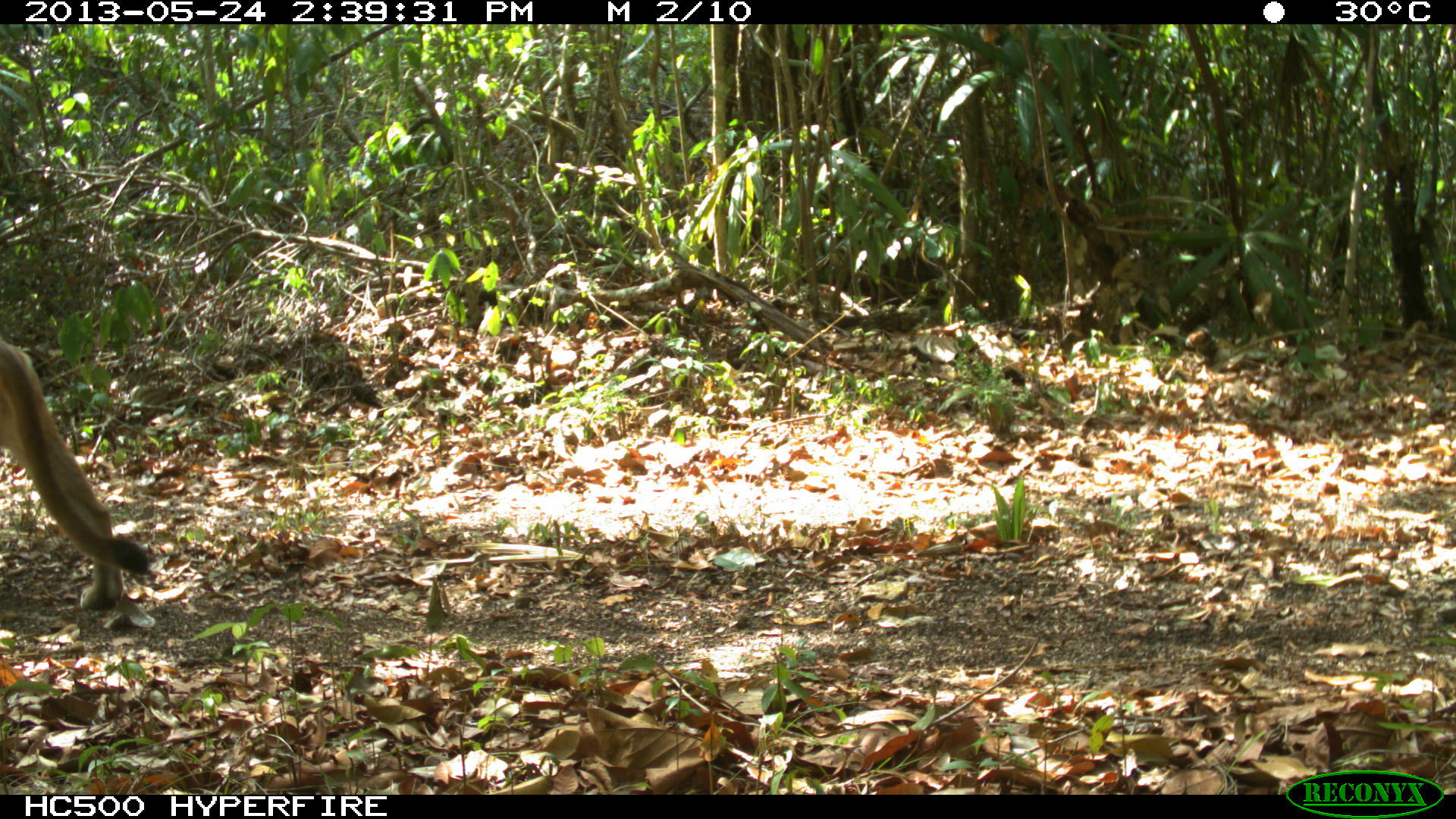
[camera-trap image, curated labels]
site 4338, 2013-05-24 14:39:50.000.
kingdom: Animalia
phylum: Chordata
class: Mammalia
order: Carnivora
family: Felidae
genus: Puma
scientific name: Puma concolor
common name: mountain lion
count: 1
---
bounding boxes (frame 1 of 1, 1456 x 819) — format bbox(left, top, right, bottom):
puma concolor: bbox(0, 335, 156, 612)